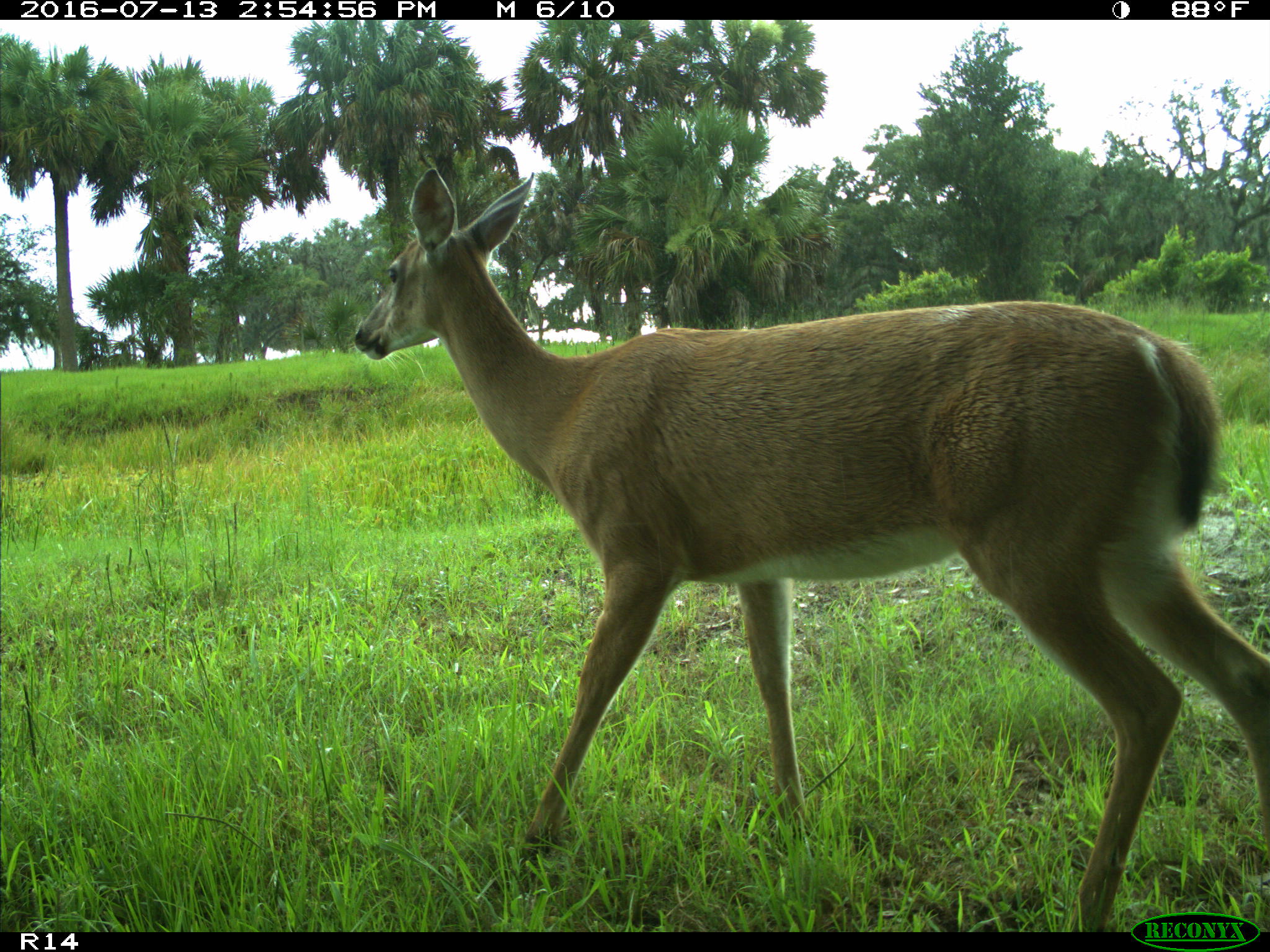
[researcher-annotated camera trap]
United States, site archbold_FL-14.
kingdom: Animalia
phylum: Chordata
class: Mammalia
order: Artiodactyla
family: Cervidae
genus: Odocoileus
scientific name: Odocoileus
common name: deer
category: unidentified deer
Unidentified deer (deer) (Odocoileus).